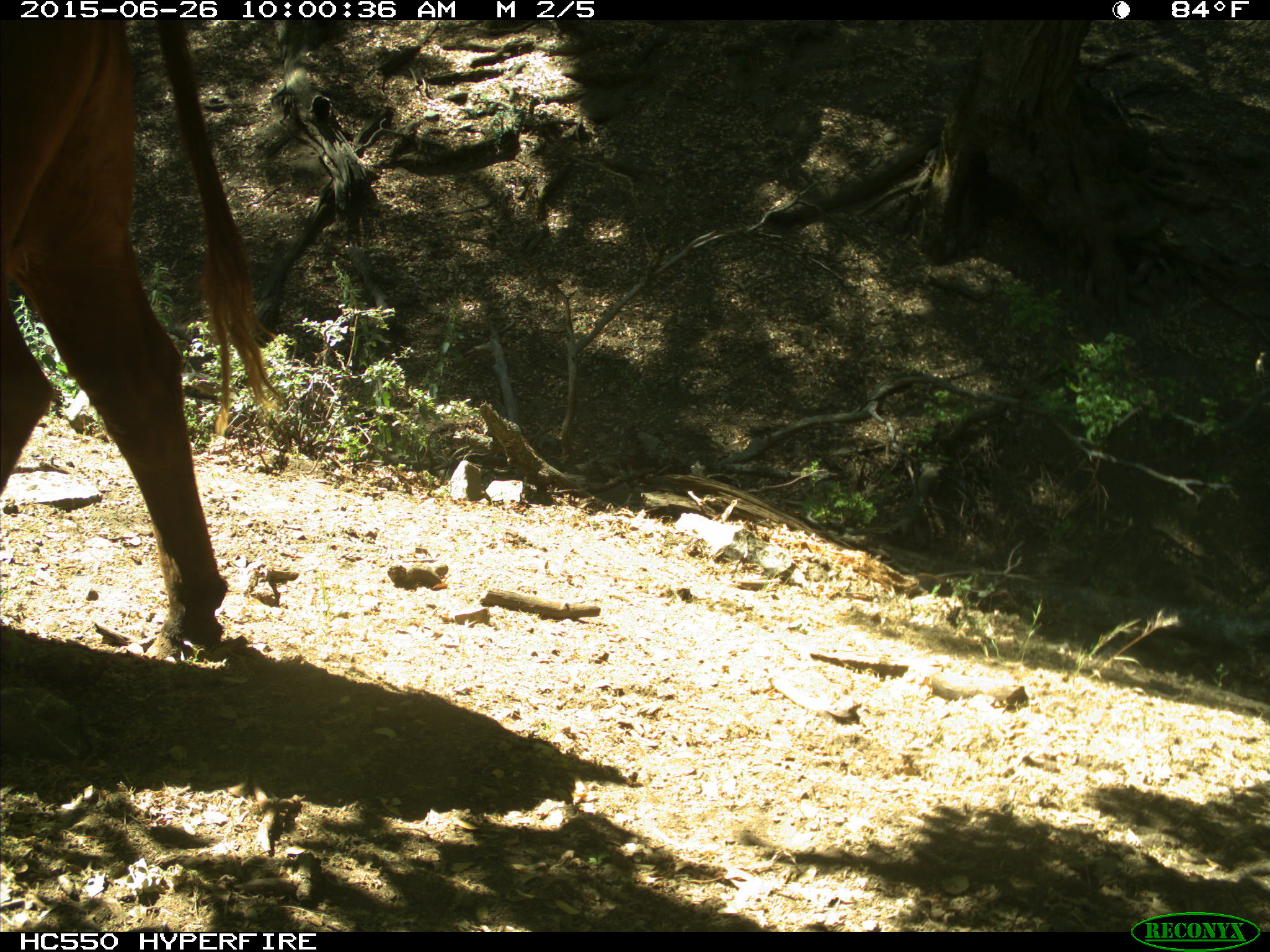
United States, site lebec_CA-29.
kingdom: Animalia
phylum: Chordata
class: Mammalia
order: Artiodactyla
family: Bovidae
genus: Bos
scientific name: Bos taurus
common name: domestic cow